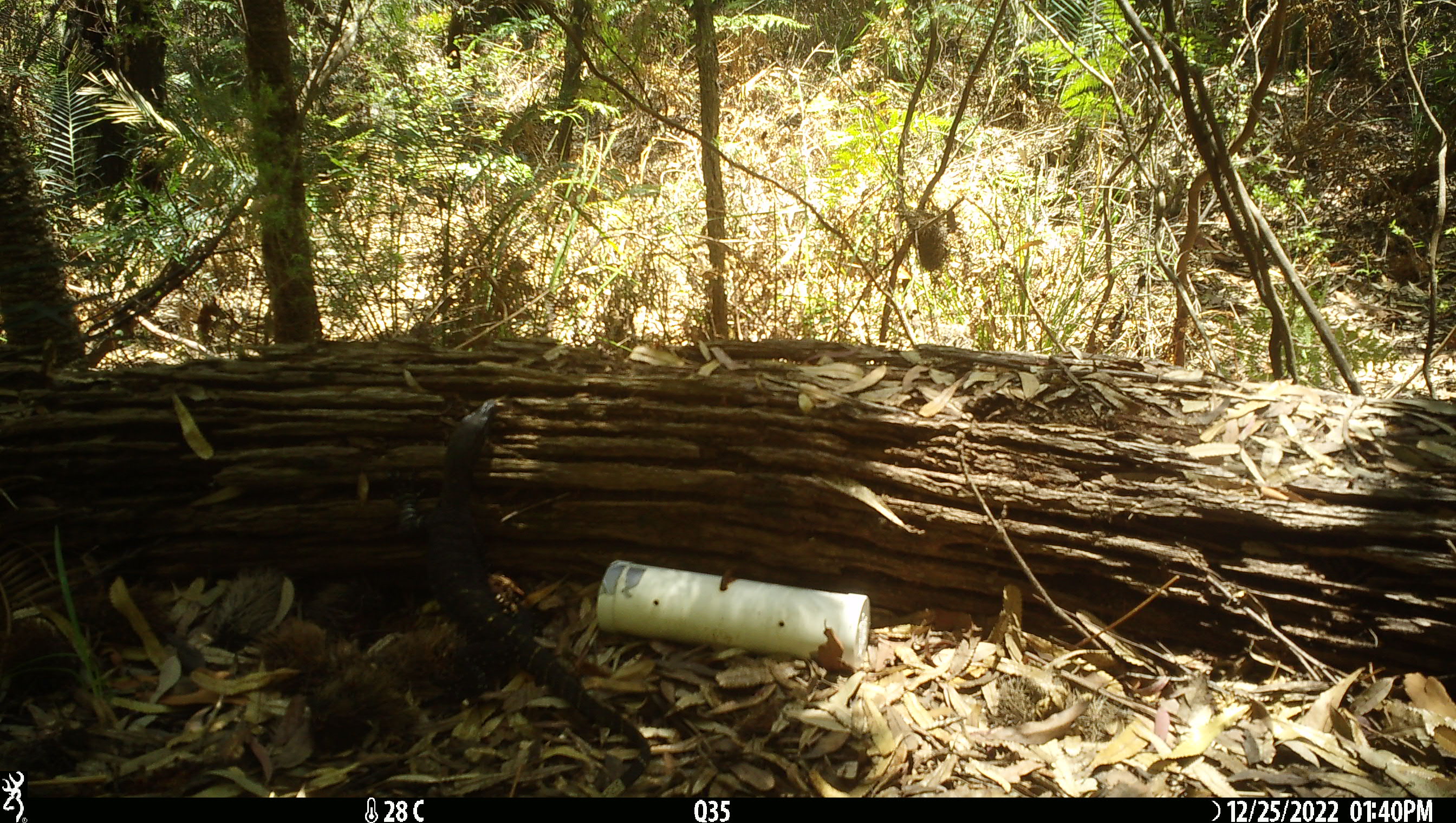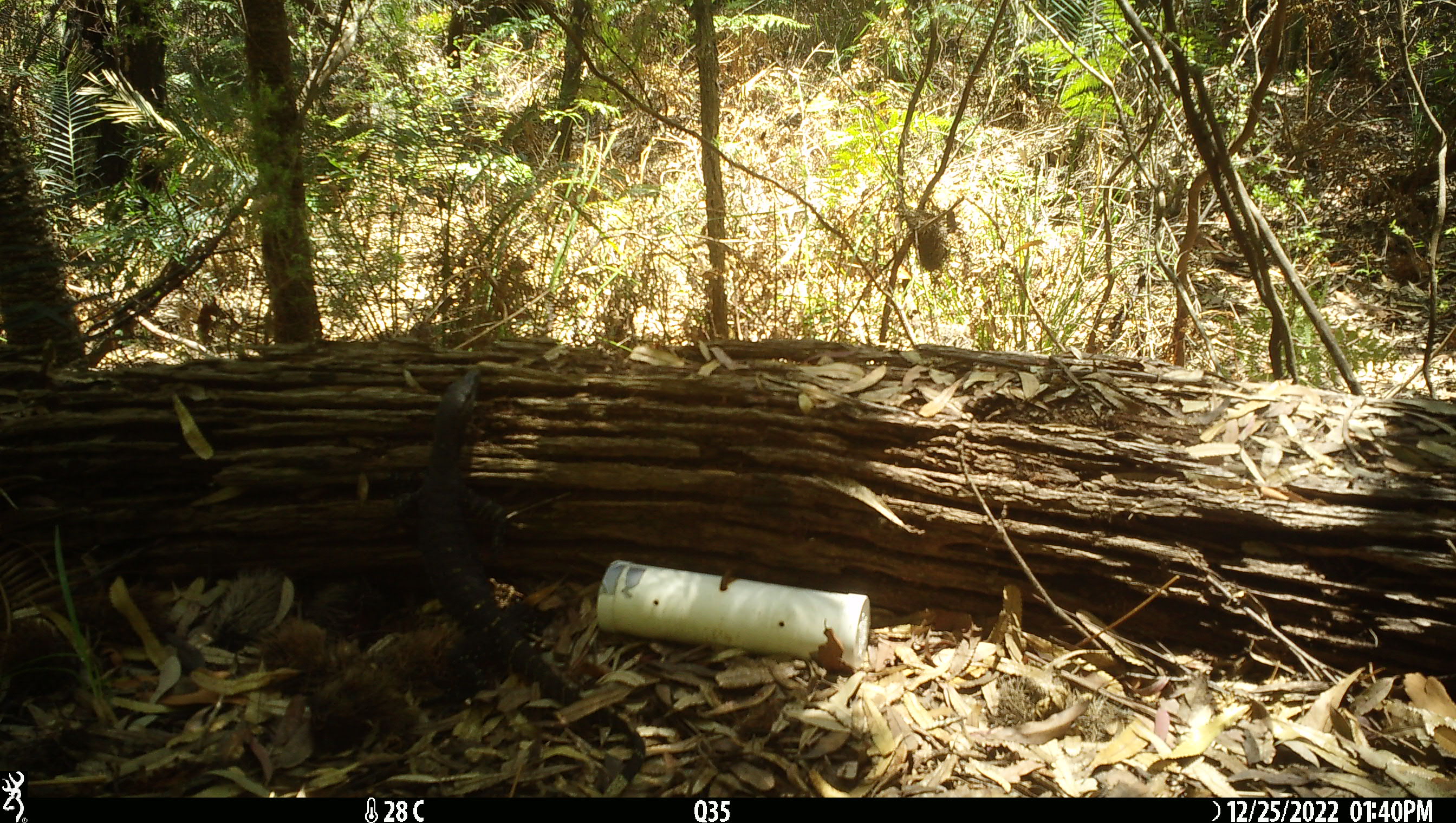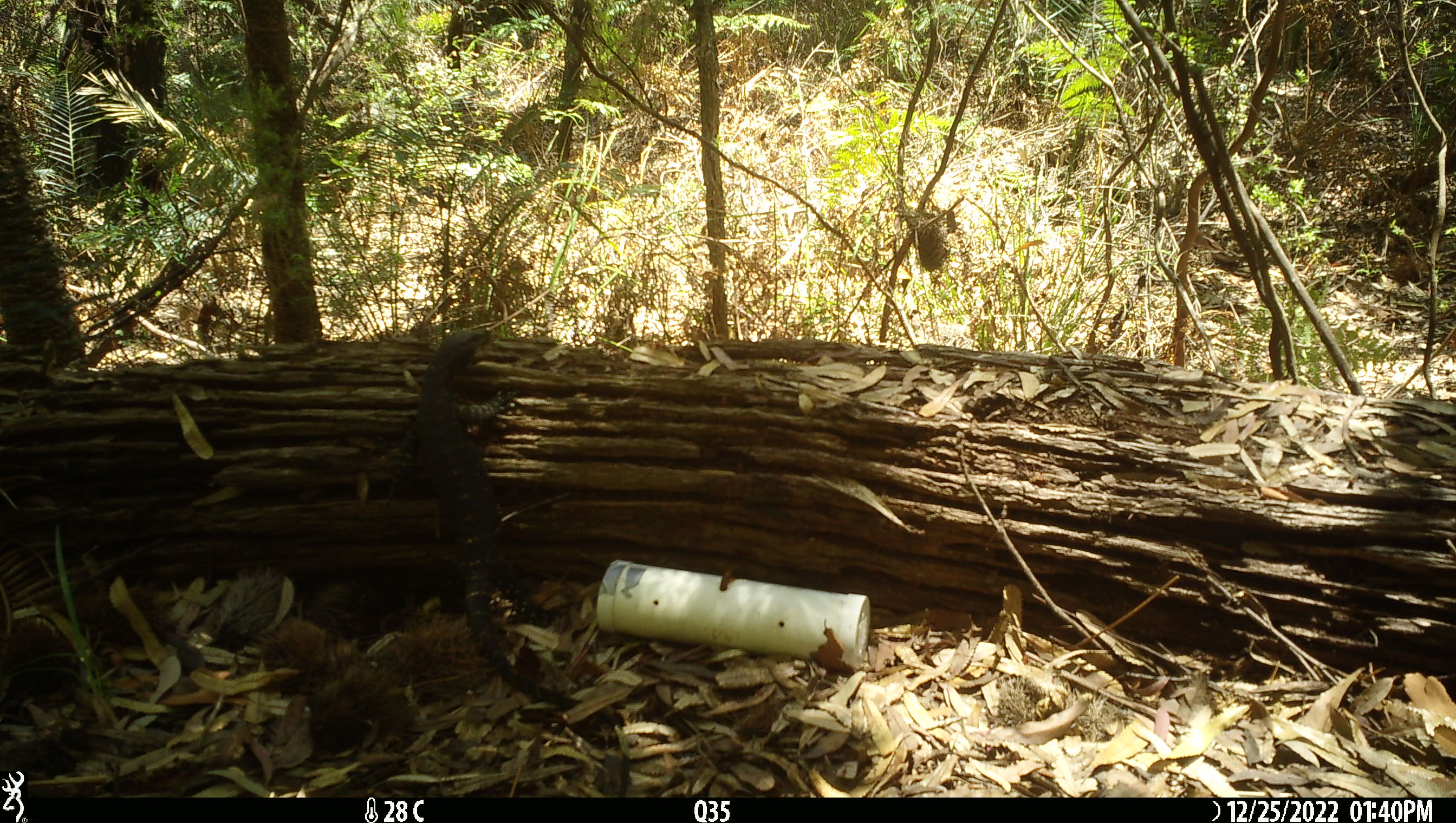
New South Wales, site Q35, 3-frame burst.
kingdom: Animalia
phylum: Chordata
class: Reptilia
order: Squamata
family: Varanidae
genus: Varanus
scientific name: Varanus varius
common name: lace monitor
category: goanna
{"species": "goanna (lace monitor) (Varanus varius)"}